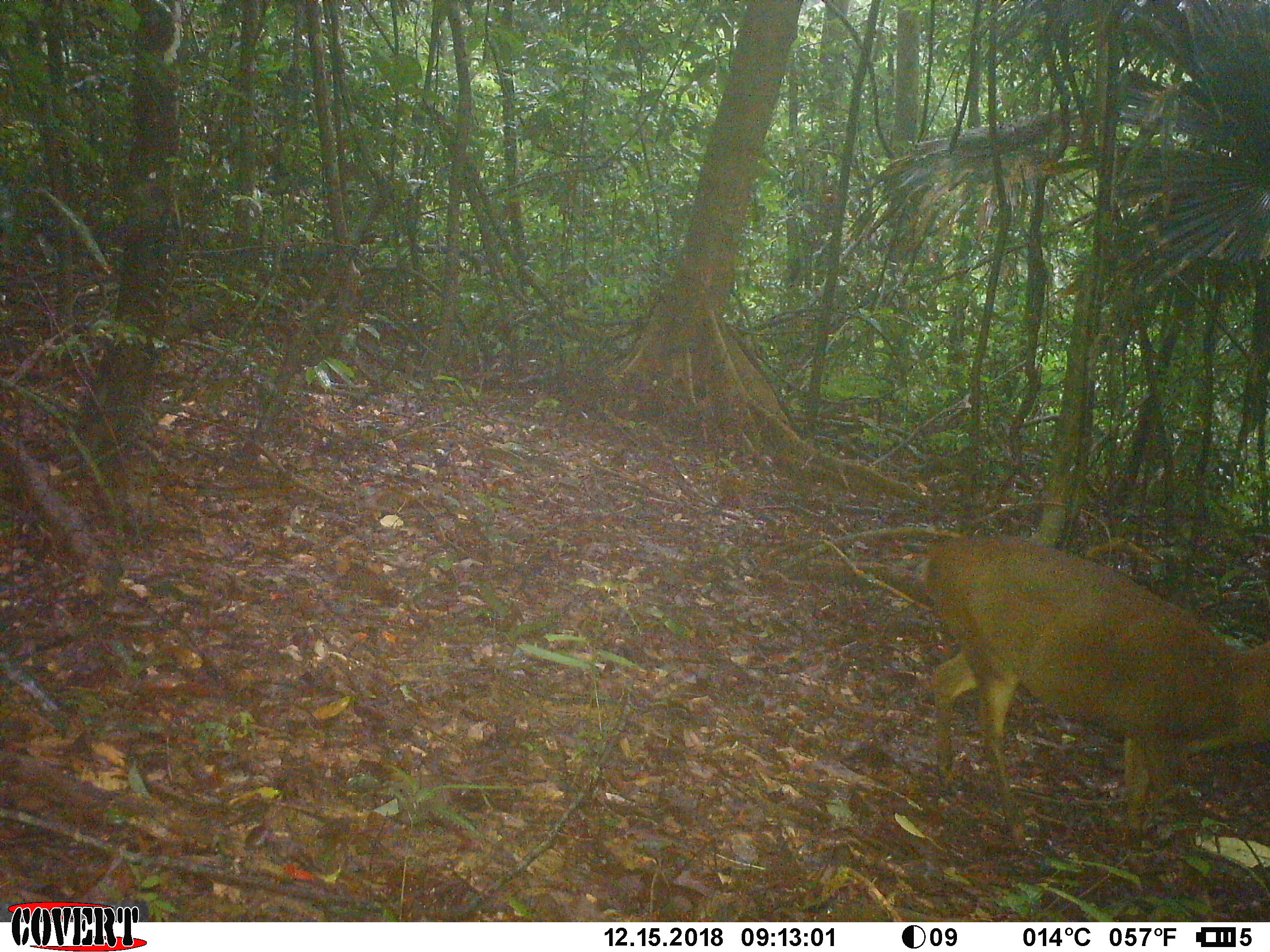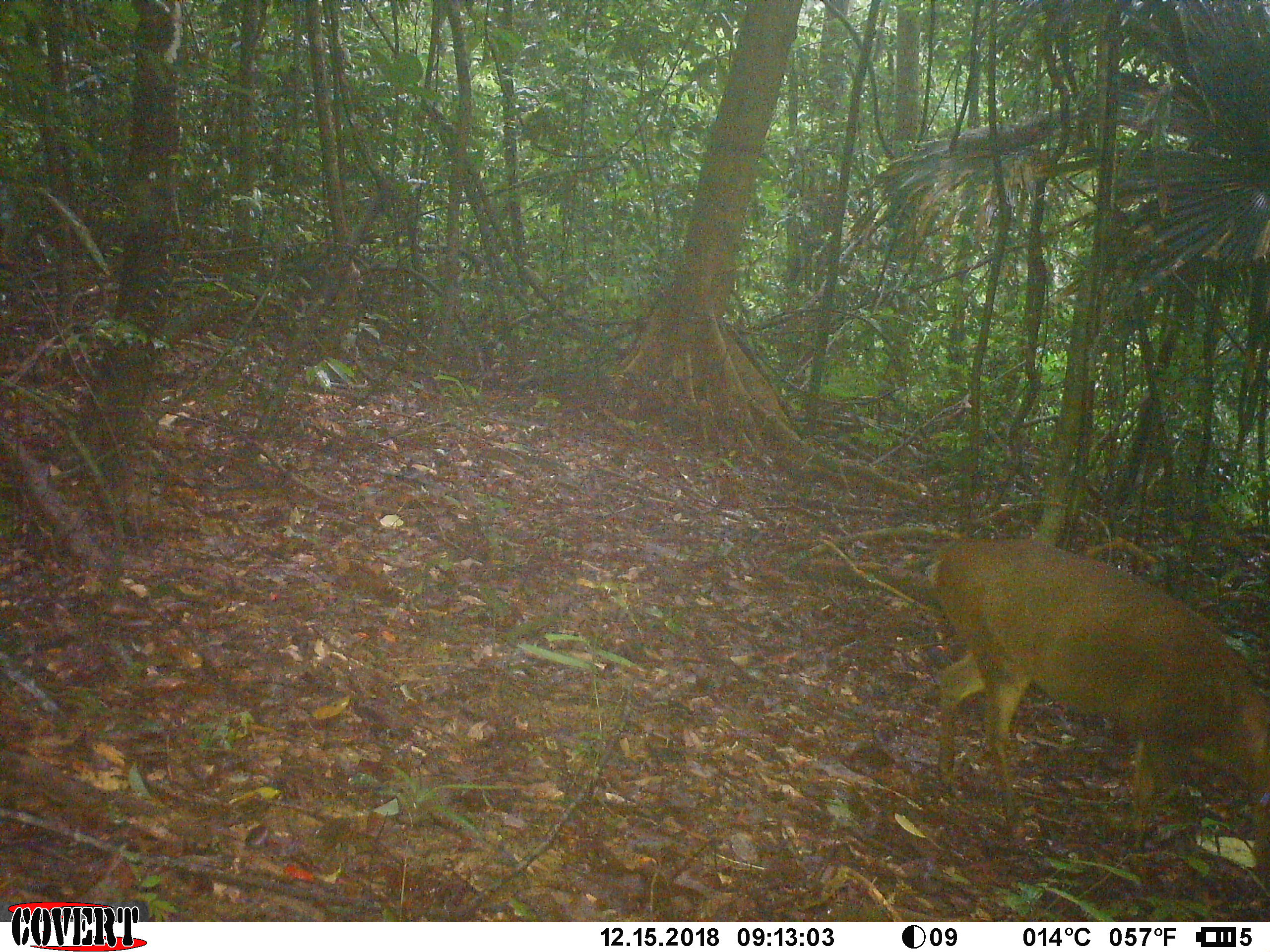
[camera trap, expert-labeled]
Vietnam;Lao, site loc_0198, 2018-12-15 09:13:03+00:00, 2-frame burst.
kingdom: Animalia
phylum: Chordata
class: Mammalia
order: Artiodactyla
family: Cervidae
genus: Muntiacus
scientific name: Muntiacus vuquangensis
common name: large-antlered muntjac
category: large antlered muntjac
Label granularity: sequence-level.